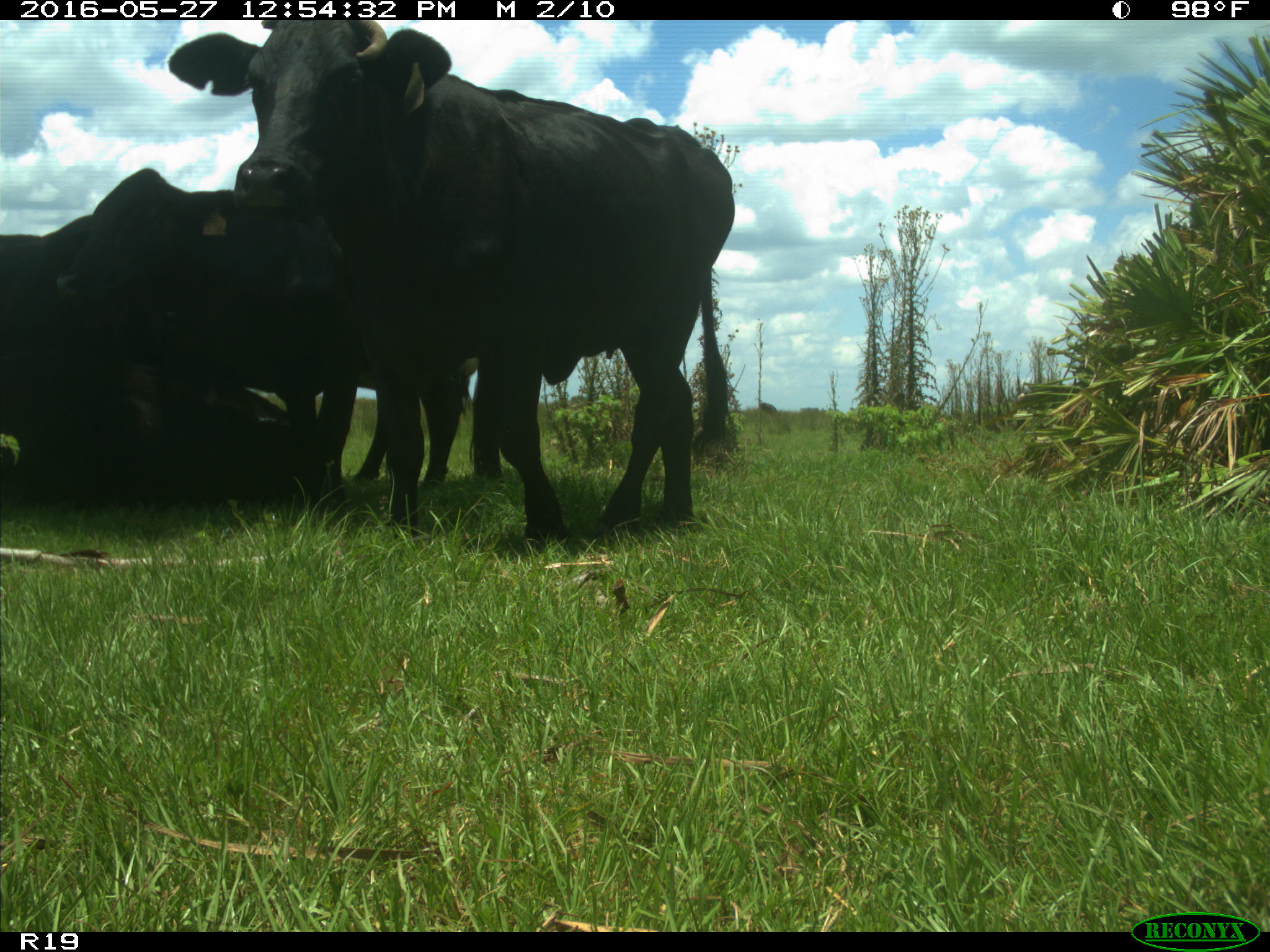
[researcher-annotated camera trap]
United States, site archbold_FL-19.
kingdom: Animalia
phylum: Chordata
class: Mammalia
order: Artiodactyla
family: Bovidae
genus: Bos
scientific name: Bos taurus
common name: domestic cow